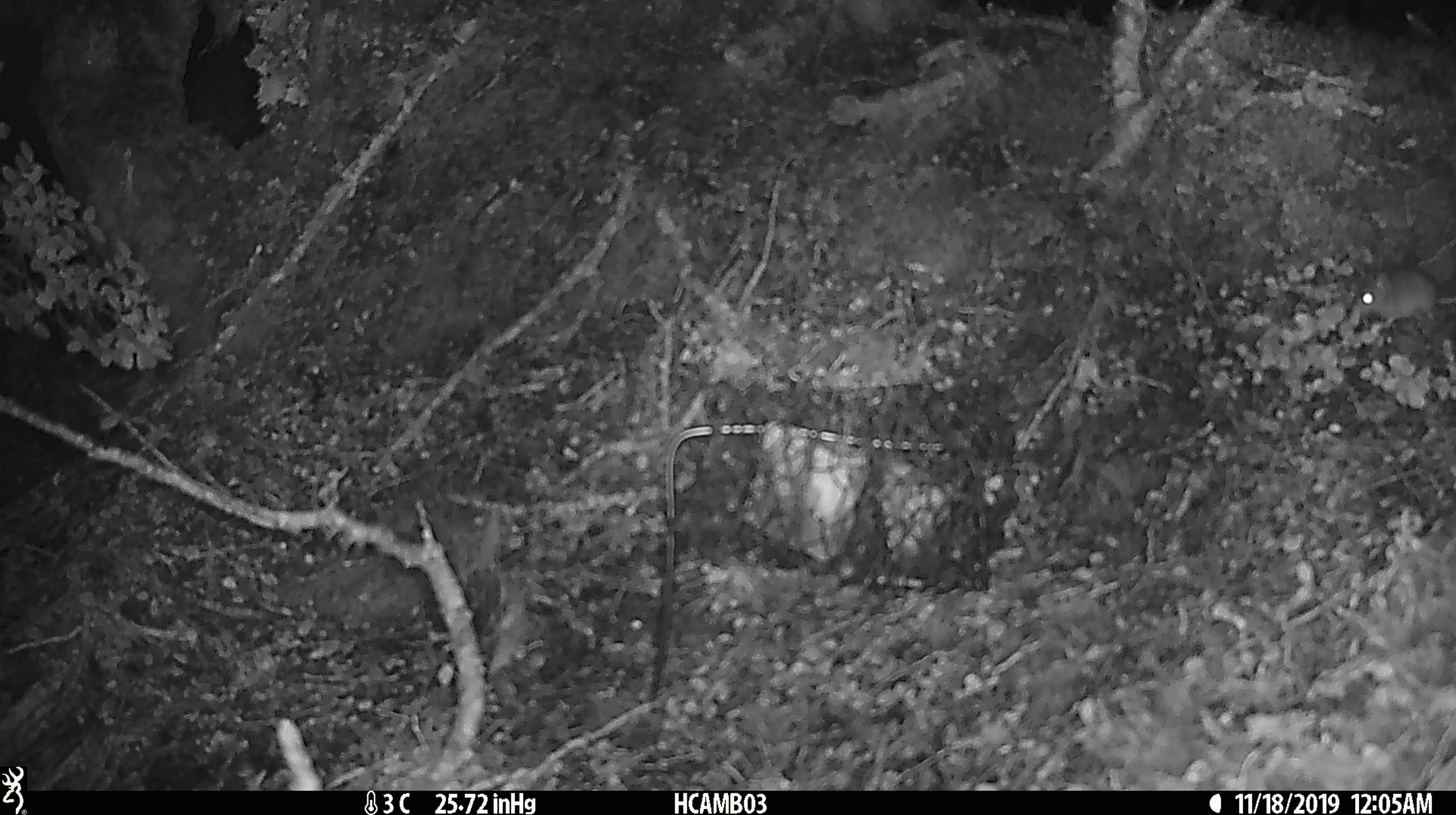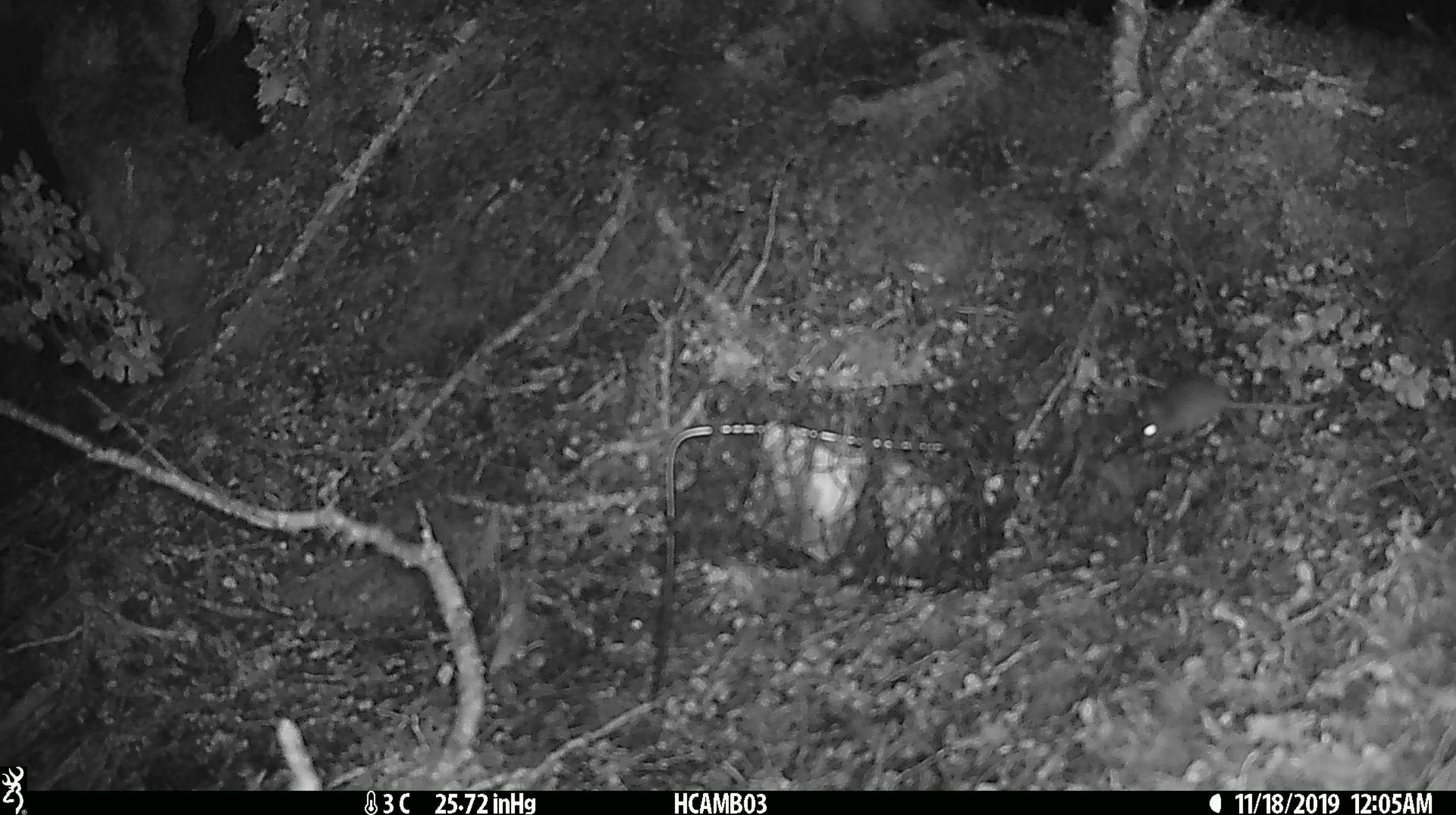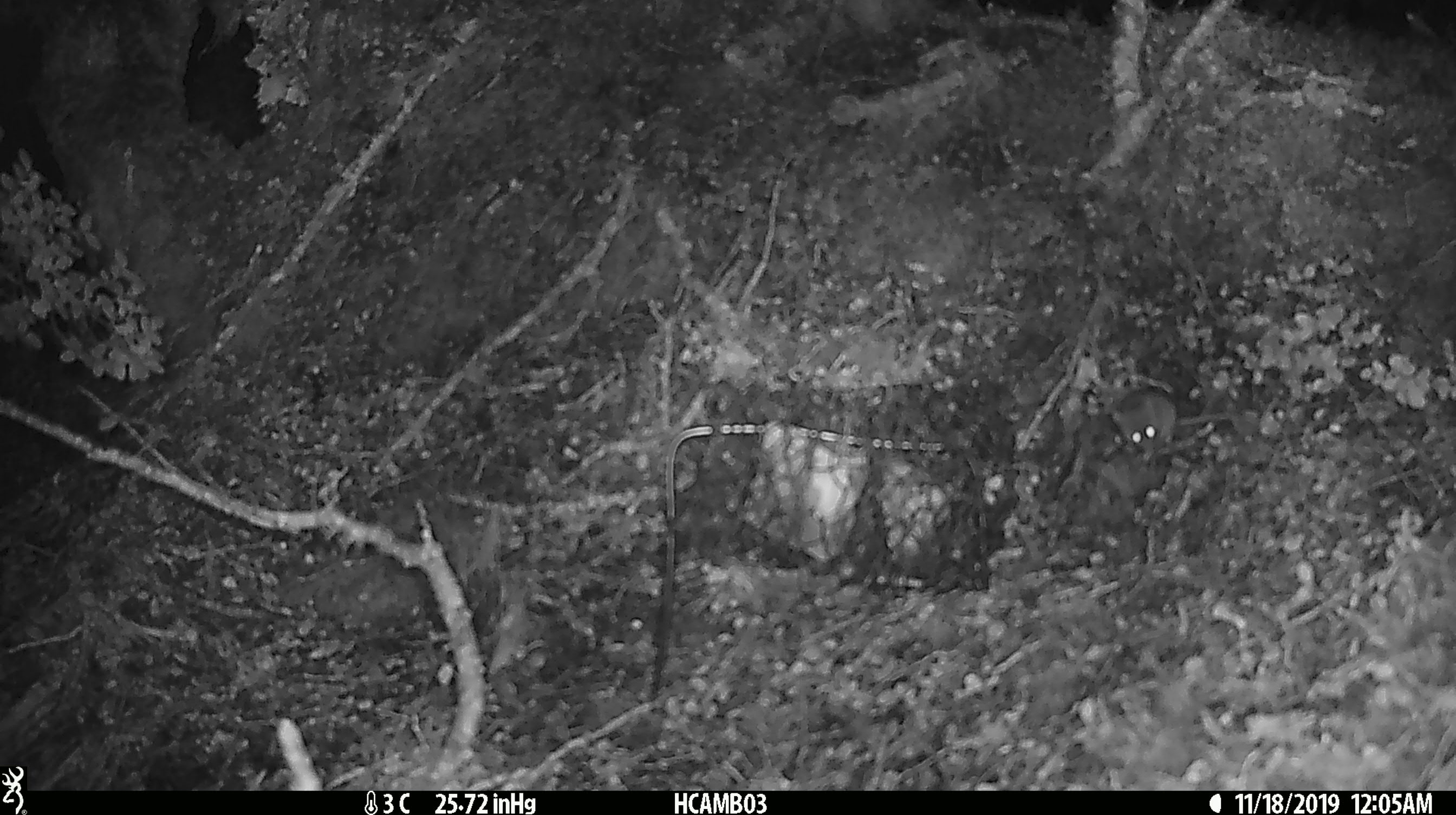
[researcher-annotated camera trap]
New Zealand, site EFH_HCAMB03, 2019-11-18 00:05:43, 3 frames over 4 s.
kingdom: Animalia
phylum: Chordata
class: Mammalia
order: Rodentia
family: Muridae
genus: Mus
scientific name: Mus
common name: mouse